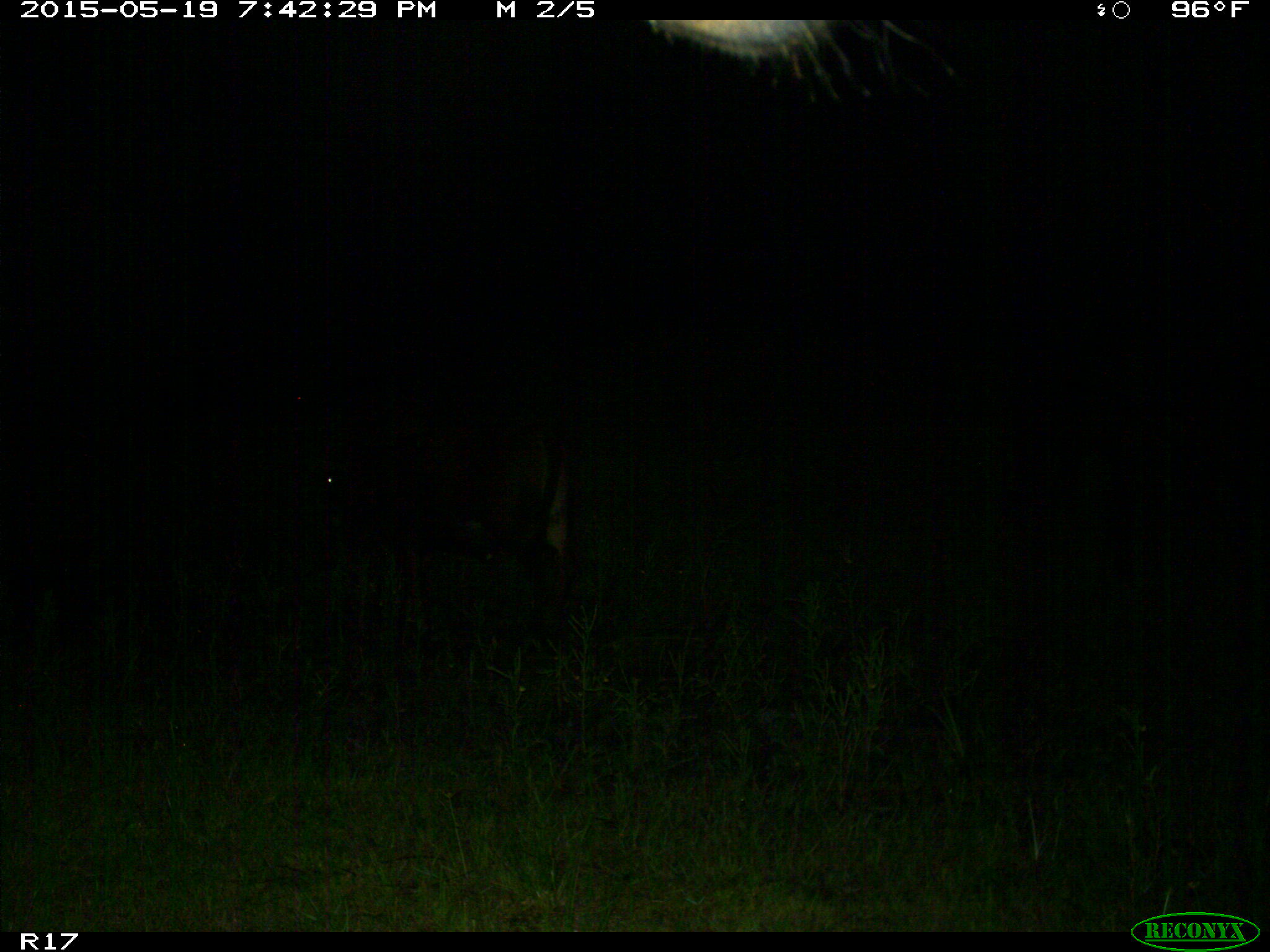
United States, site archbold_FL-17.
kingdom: Animalia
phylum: Chordata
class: Mammalia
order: Artiodactyla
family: Bovidae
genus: Bos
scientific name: Bos taurus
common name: domestic cow